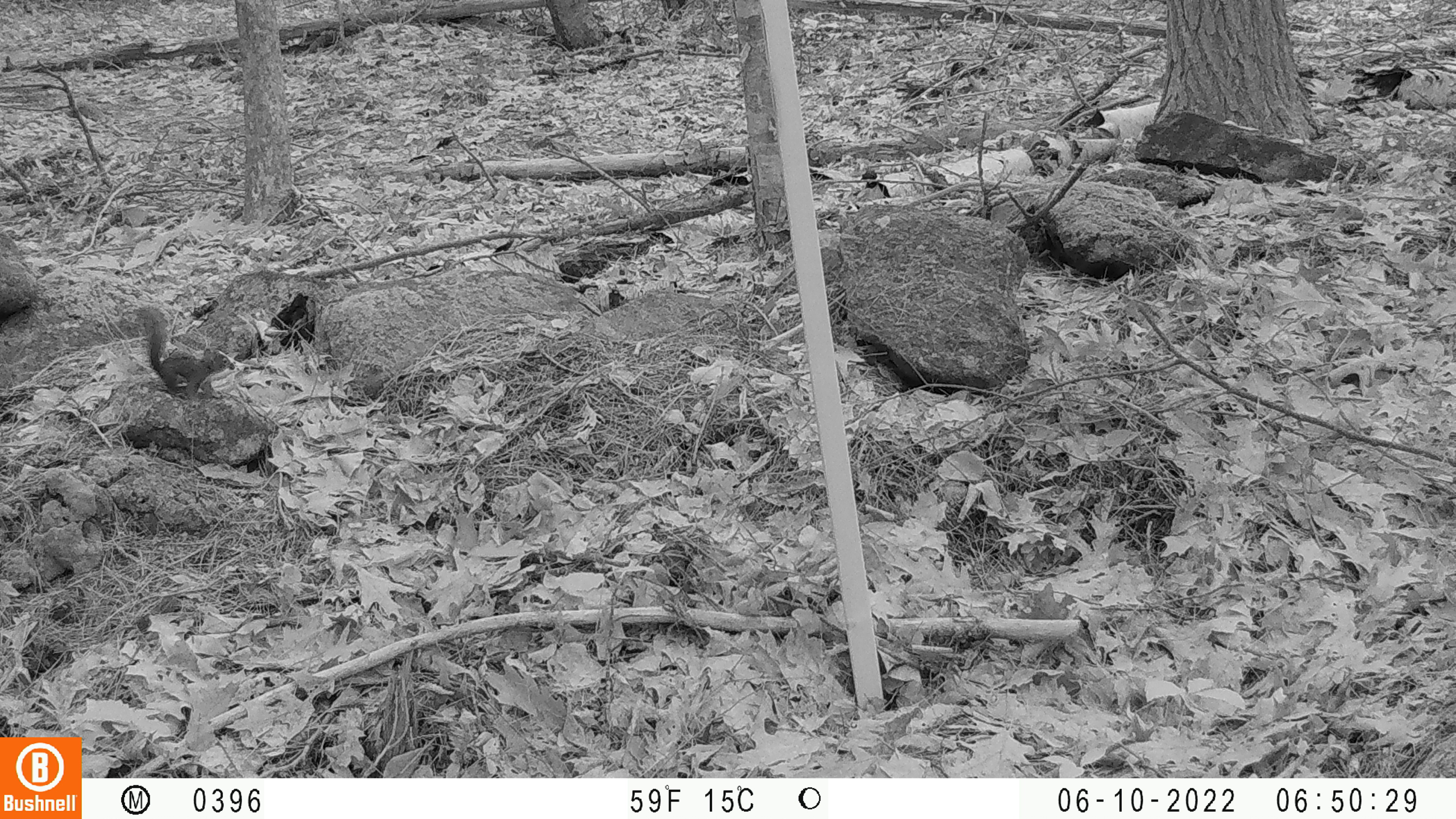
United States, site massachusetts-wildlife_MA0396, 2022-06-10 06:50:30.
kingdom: Animalia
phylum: Chordata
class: Mammalia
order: Rodentia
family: Sciuridae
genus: Tamiasciurus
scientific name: Tamiasciurus hudsonicus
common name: red squirrel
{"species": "red squirrel (Tamiasciurus hudsonicus)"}